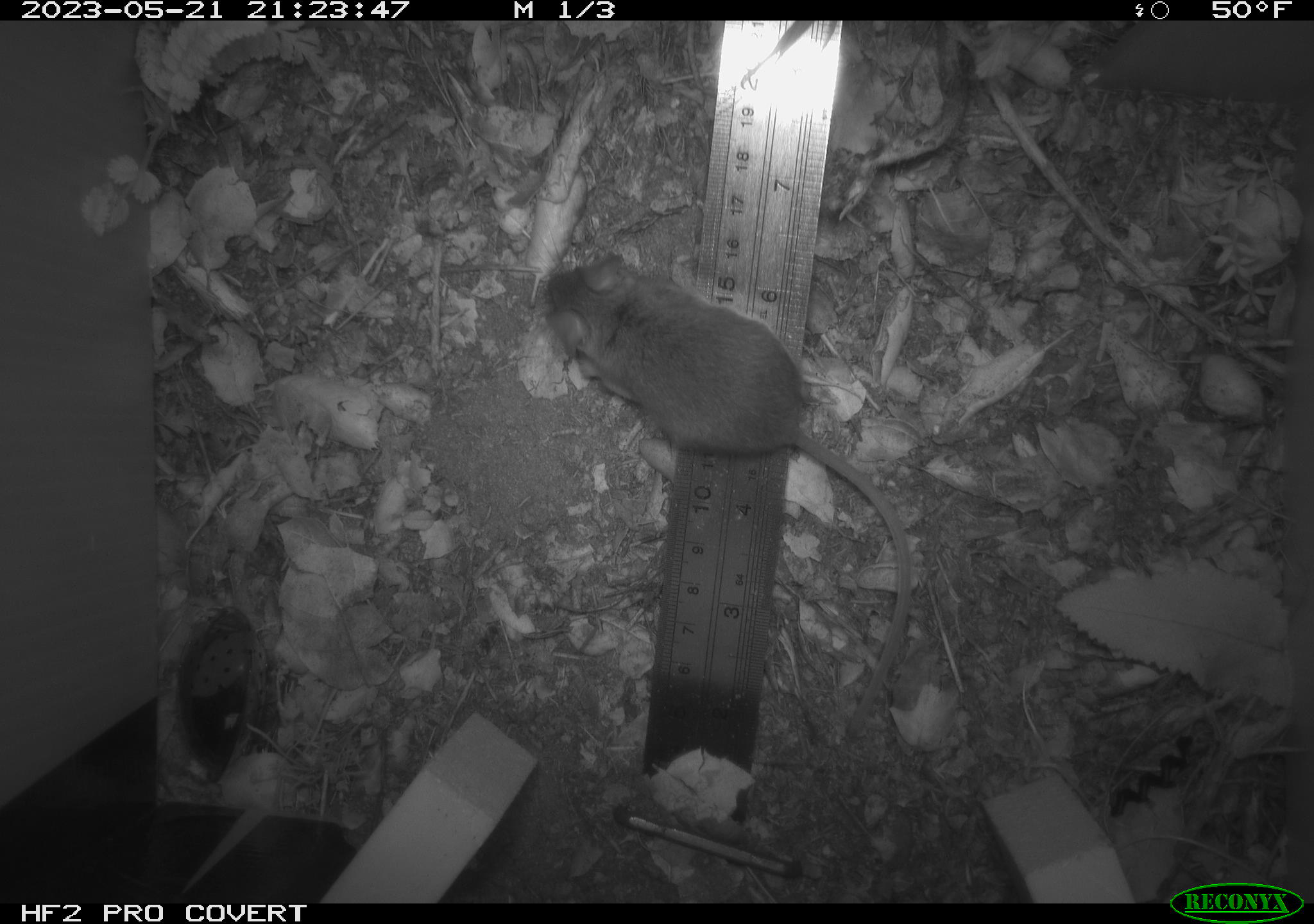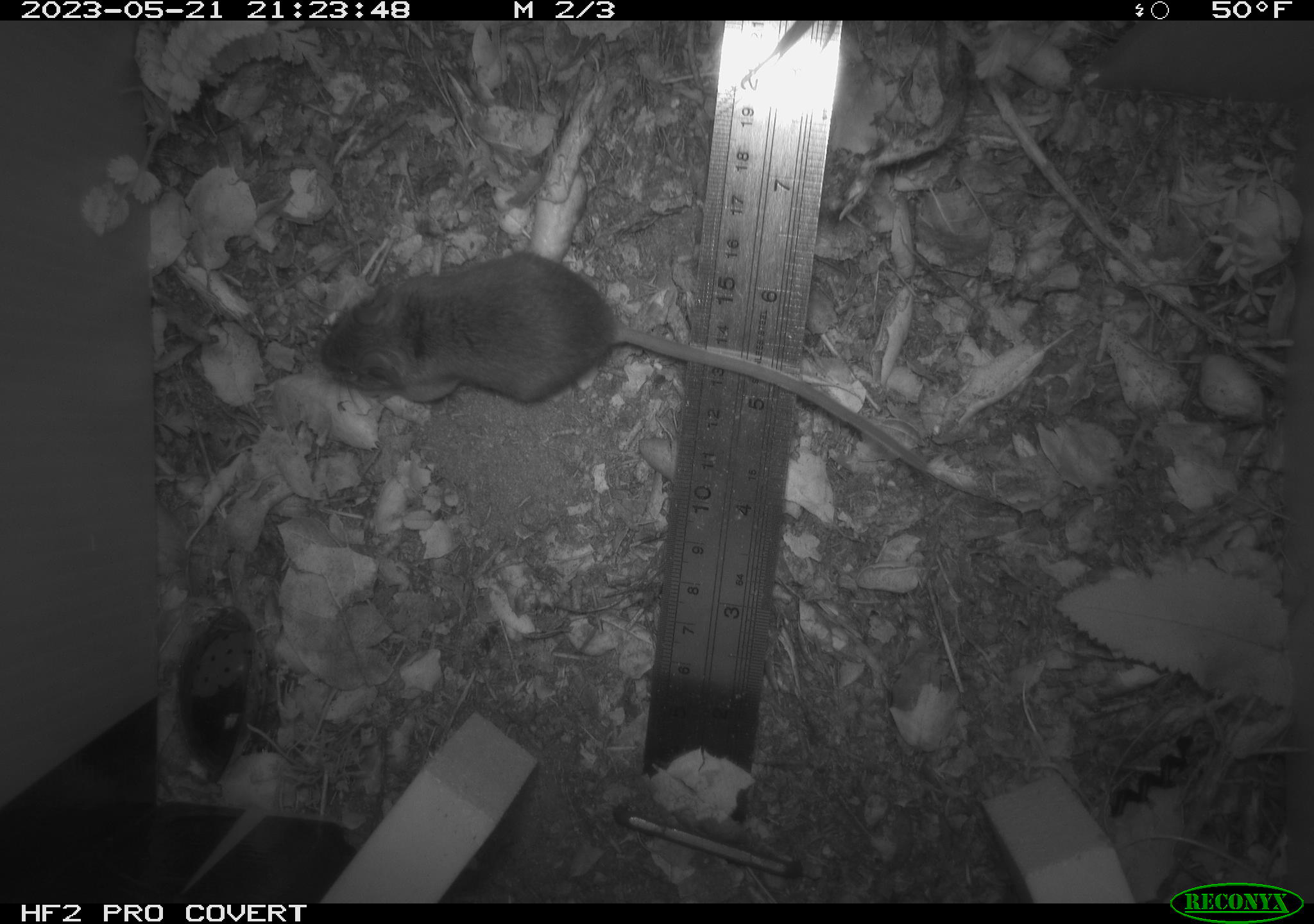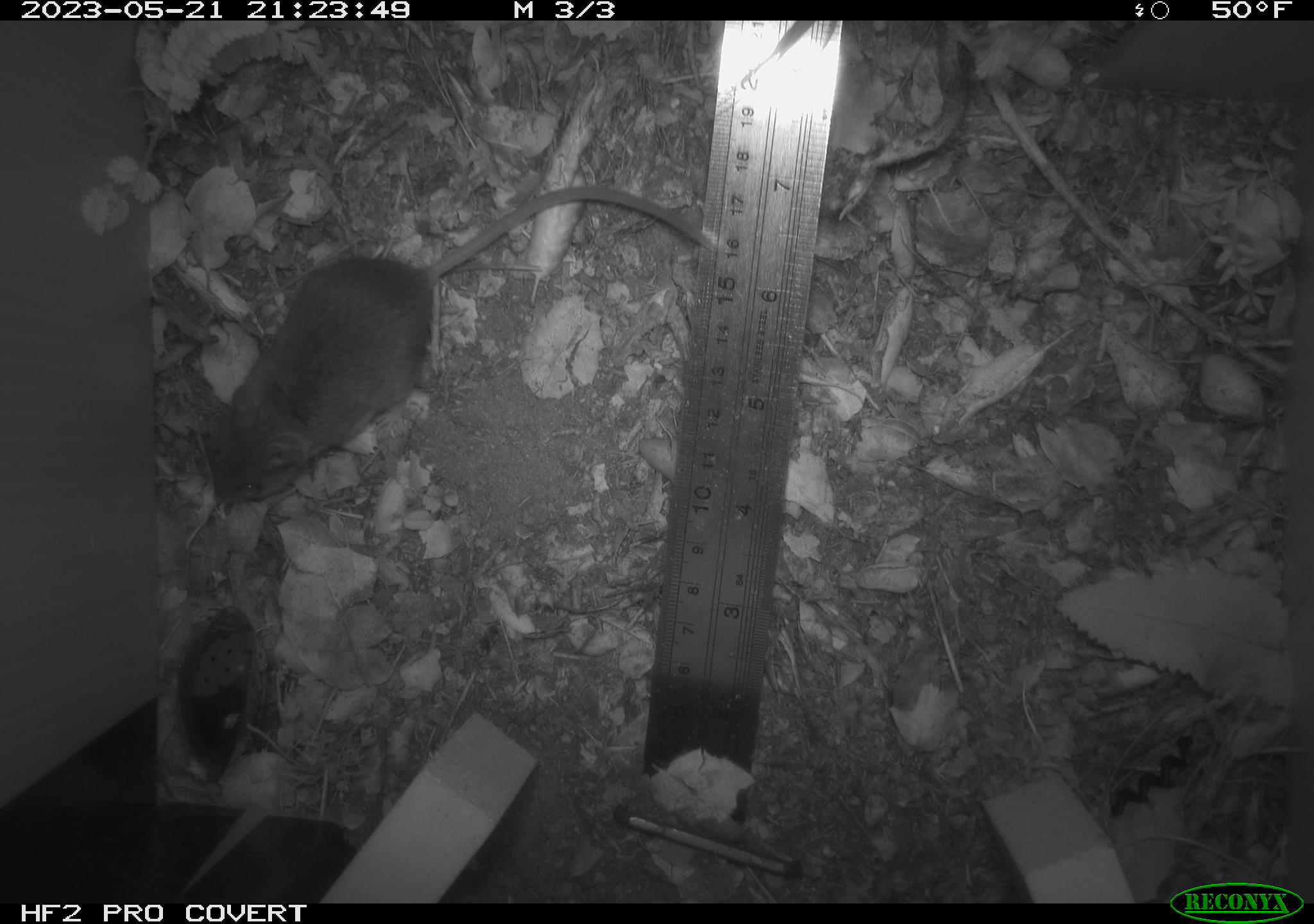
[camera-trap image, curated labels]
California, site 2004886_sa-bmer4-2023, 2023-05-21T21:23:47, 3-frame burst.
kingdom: Animalia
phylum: Chordata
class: Mammalia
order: Rodentia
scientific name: Rodentia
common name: mouse species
Mouse species (Rodentia).